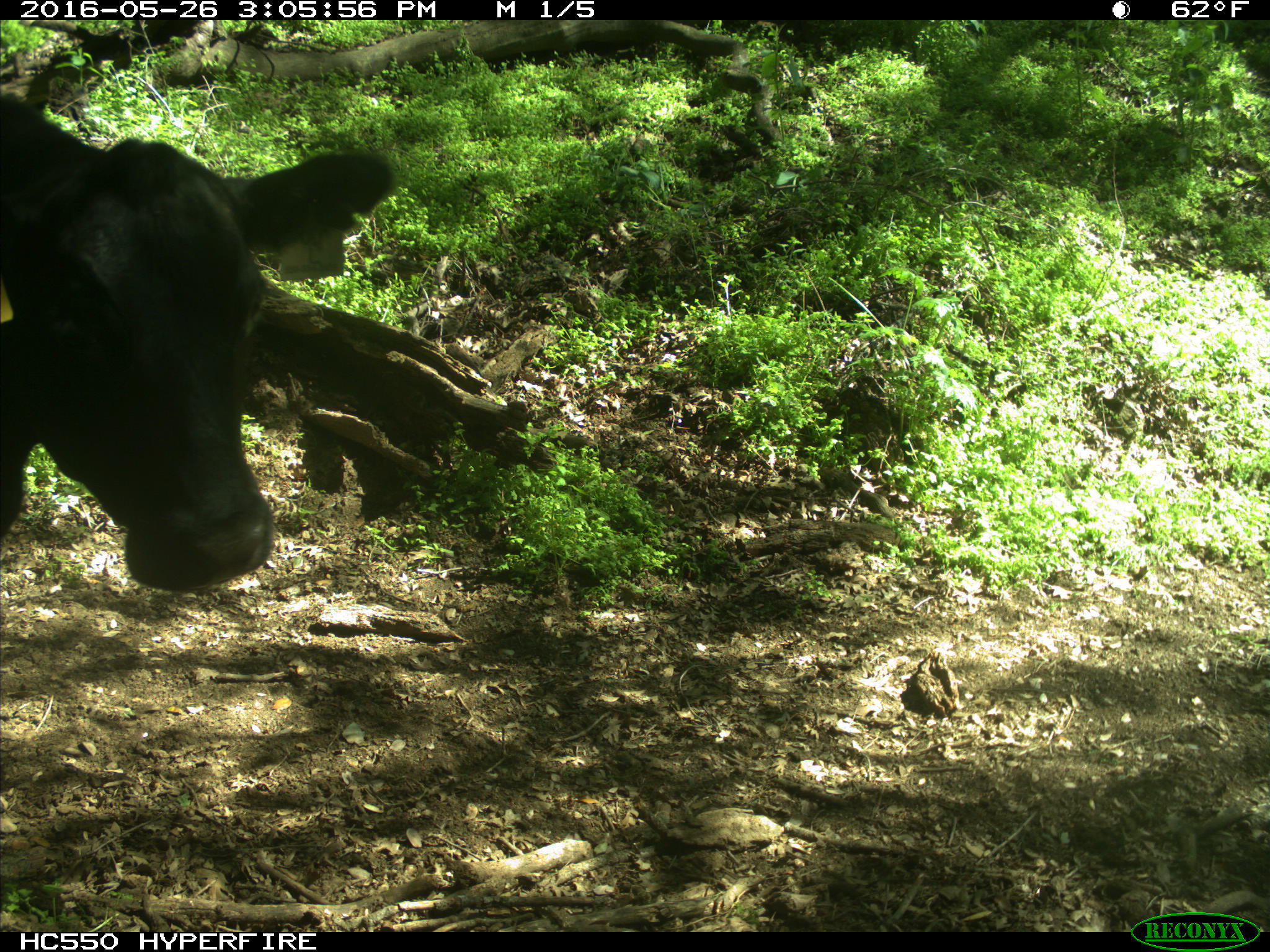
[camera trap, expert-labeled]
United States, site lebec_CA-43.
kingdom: Animalia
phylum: Chordata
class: Mammalia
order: Artiodactyla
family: Bovidae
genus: Bos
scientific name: Bos taurus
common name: domestic cow